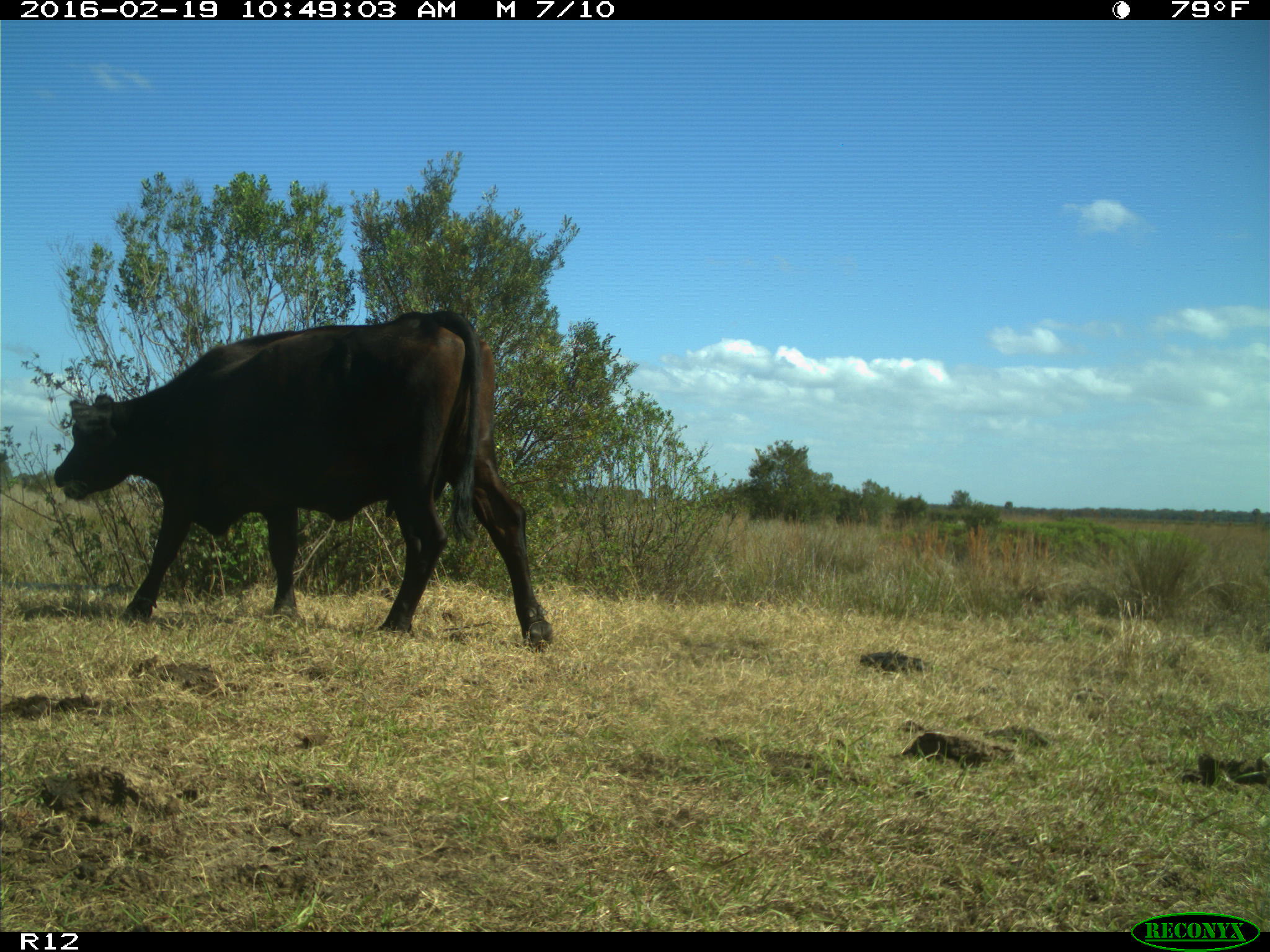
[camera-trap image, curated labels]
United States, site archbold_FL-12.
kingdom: Animalia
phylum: Chordata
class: Mammalia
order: Artiodactyla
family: Bovidae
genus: Bos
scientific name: Bos taurus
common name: domestic cow